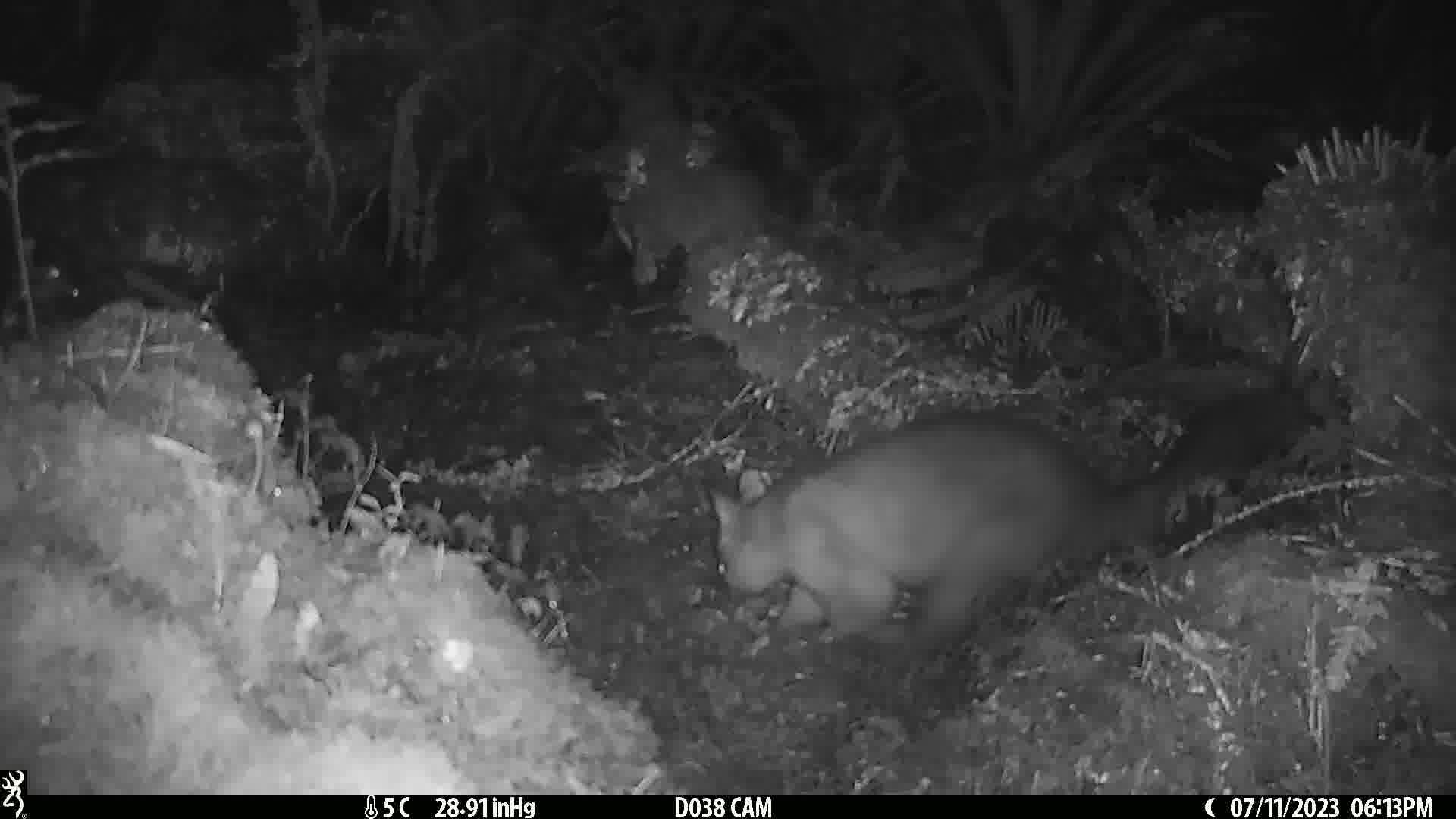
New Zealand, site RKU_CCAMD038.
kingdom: Animalia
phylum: Chordata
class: Mammalia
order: Diprotodontia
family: Phalangeridae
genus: Trichosurus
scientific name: Trichosurus vulpecula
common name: common brushtail possum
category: possum